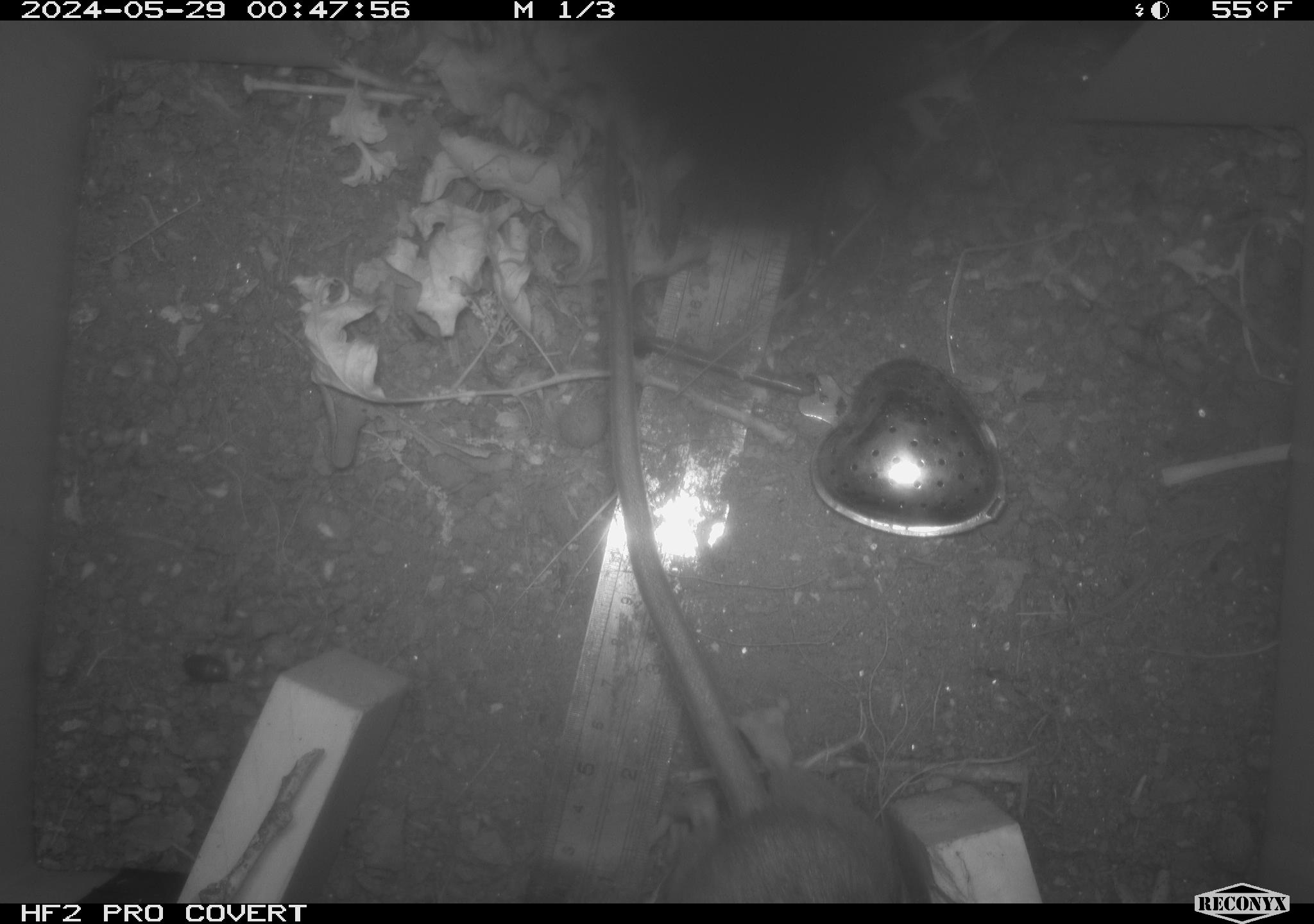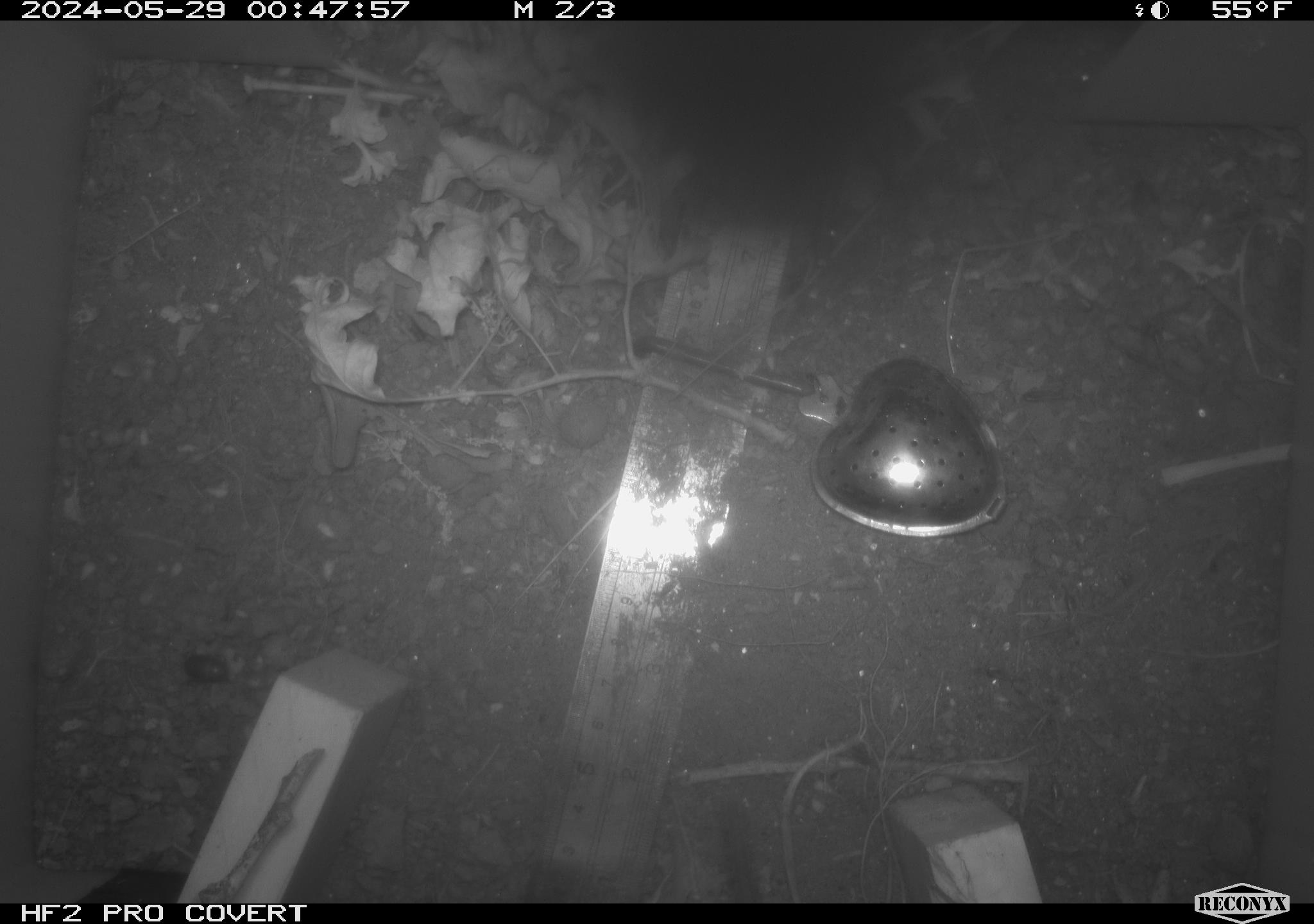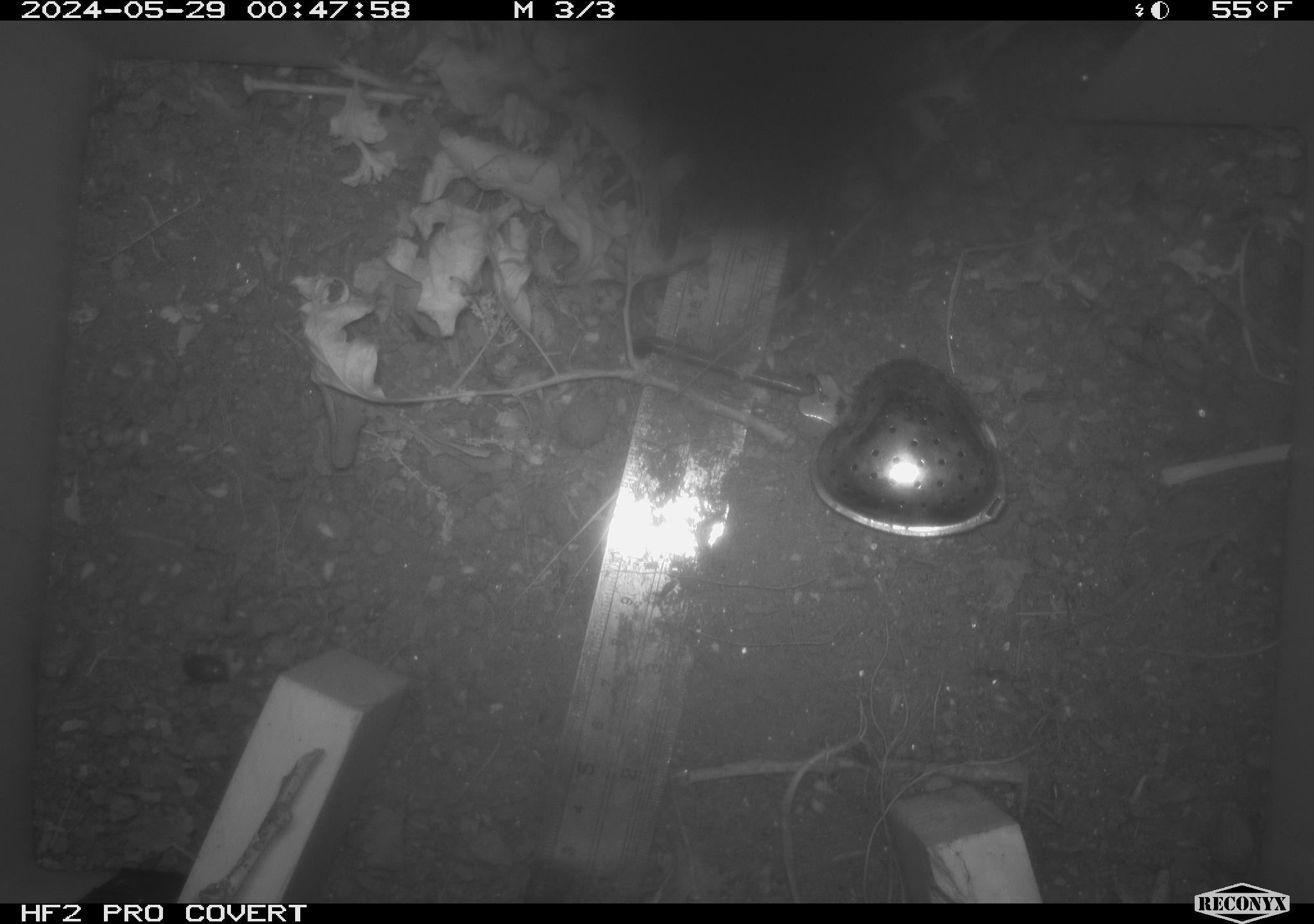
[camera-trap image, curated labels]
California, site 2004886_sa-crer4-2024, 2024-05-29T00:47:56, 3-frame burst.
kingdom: Animalia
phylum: Chordata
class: Mammalia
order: Rodentia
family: Muridae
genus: Rattus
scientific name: Rattus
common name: rat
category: rattus species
Rattus species (rat) (Rattus).